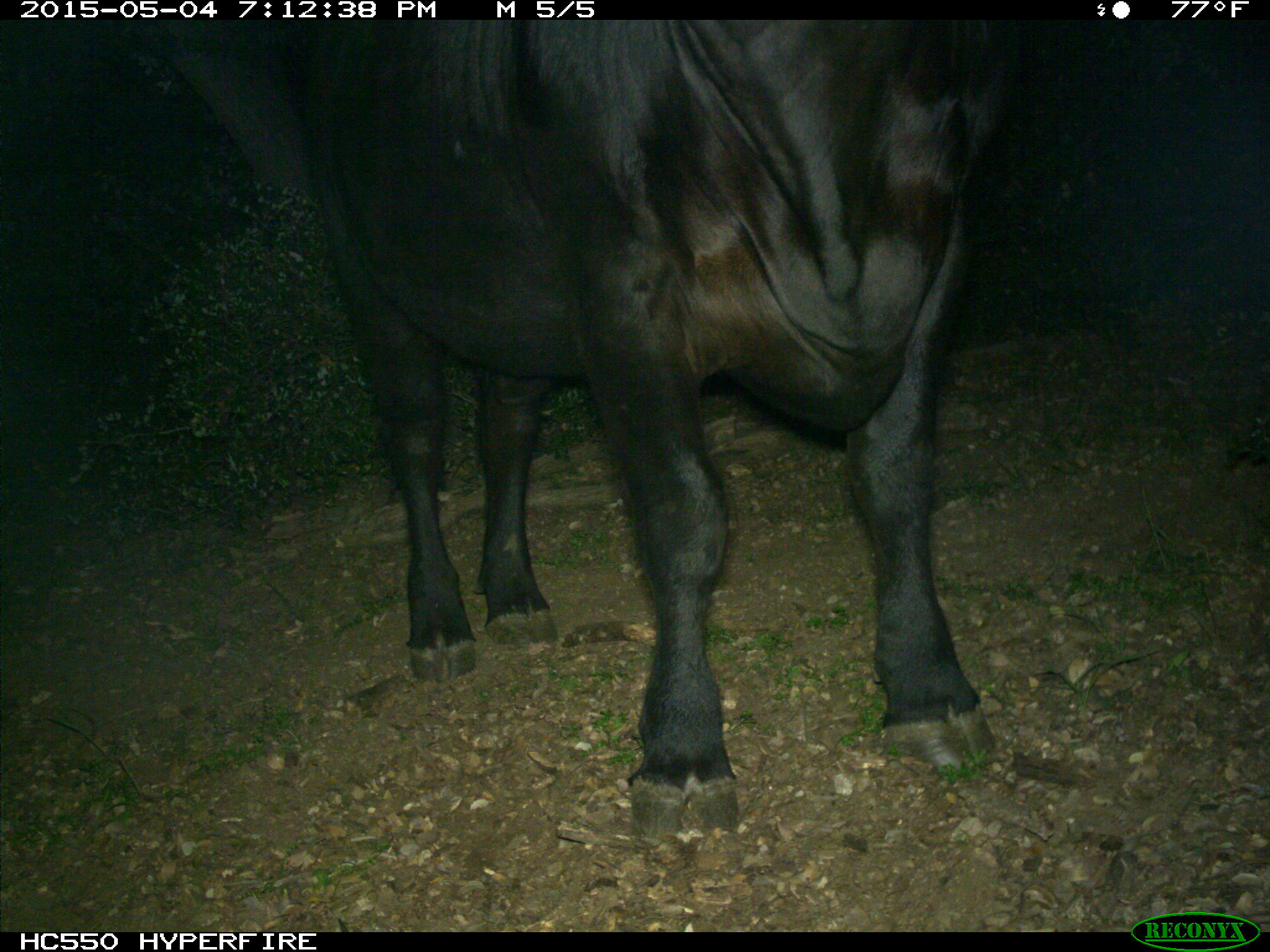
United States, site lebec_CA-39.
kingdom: Animalia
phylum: Chordata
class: Mammalia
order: Artiodactyla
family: Bovidae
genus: Bos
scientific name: Bos taurus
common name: domestic cow